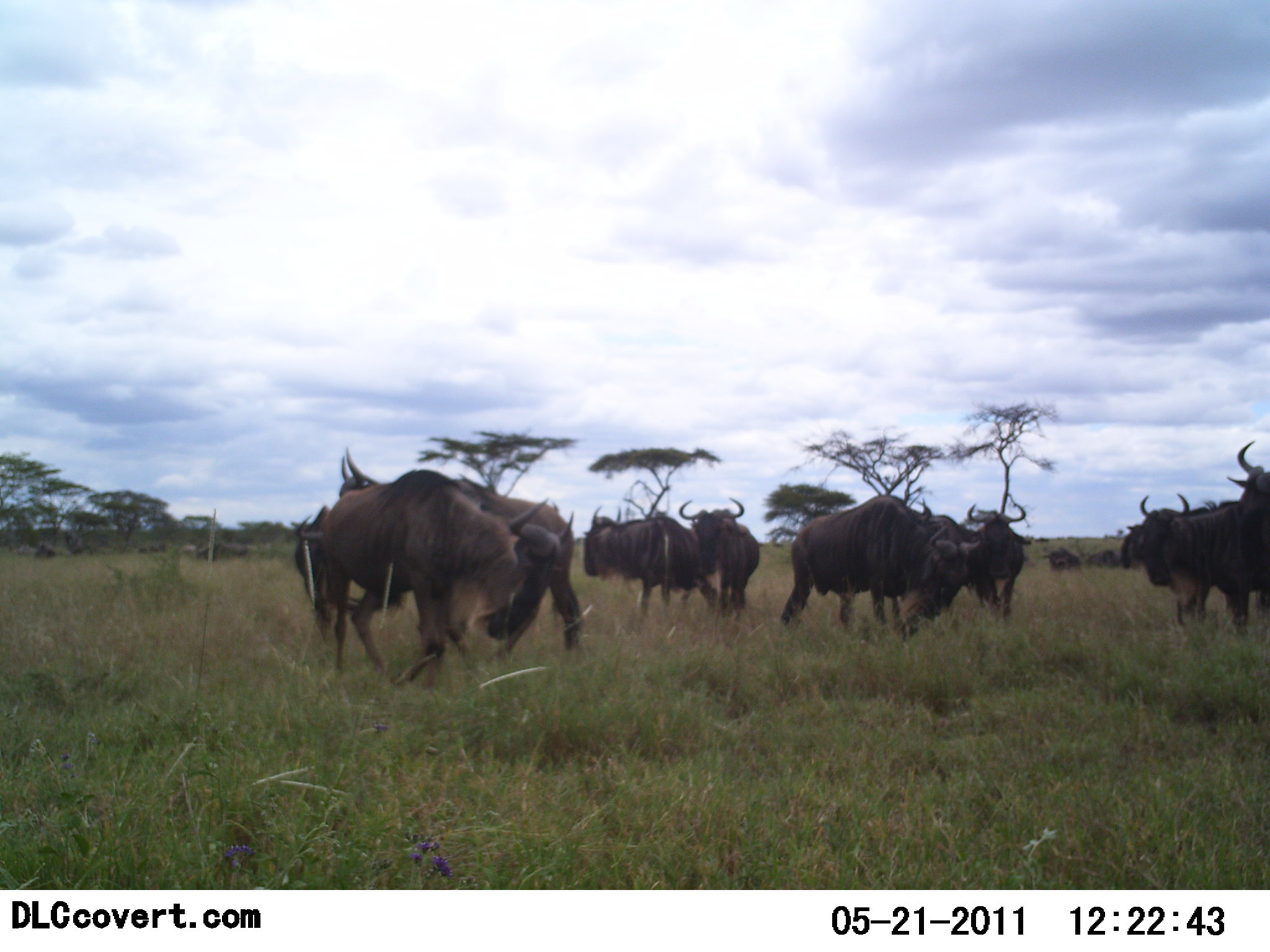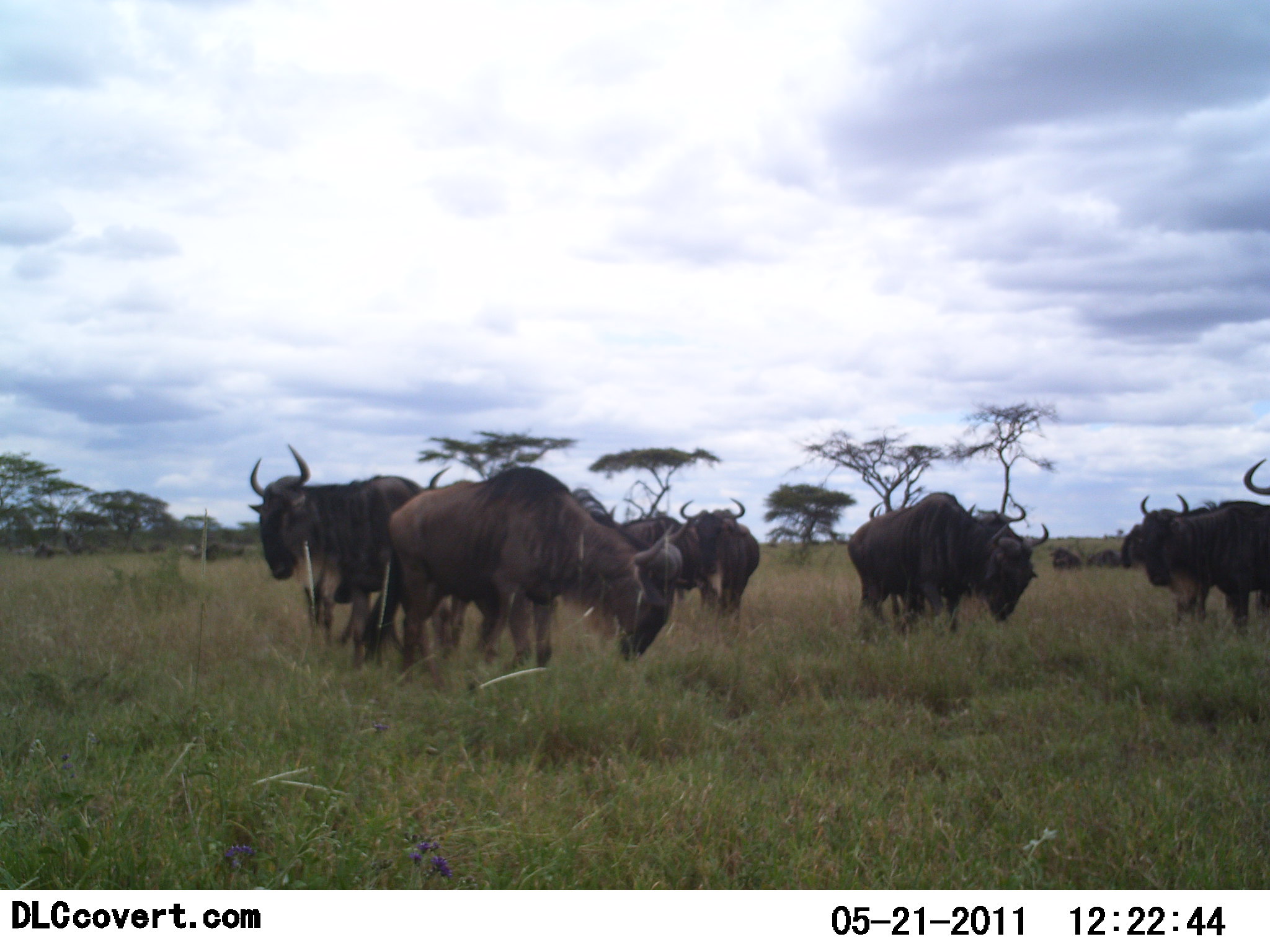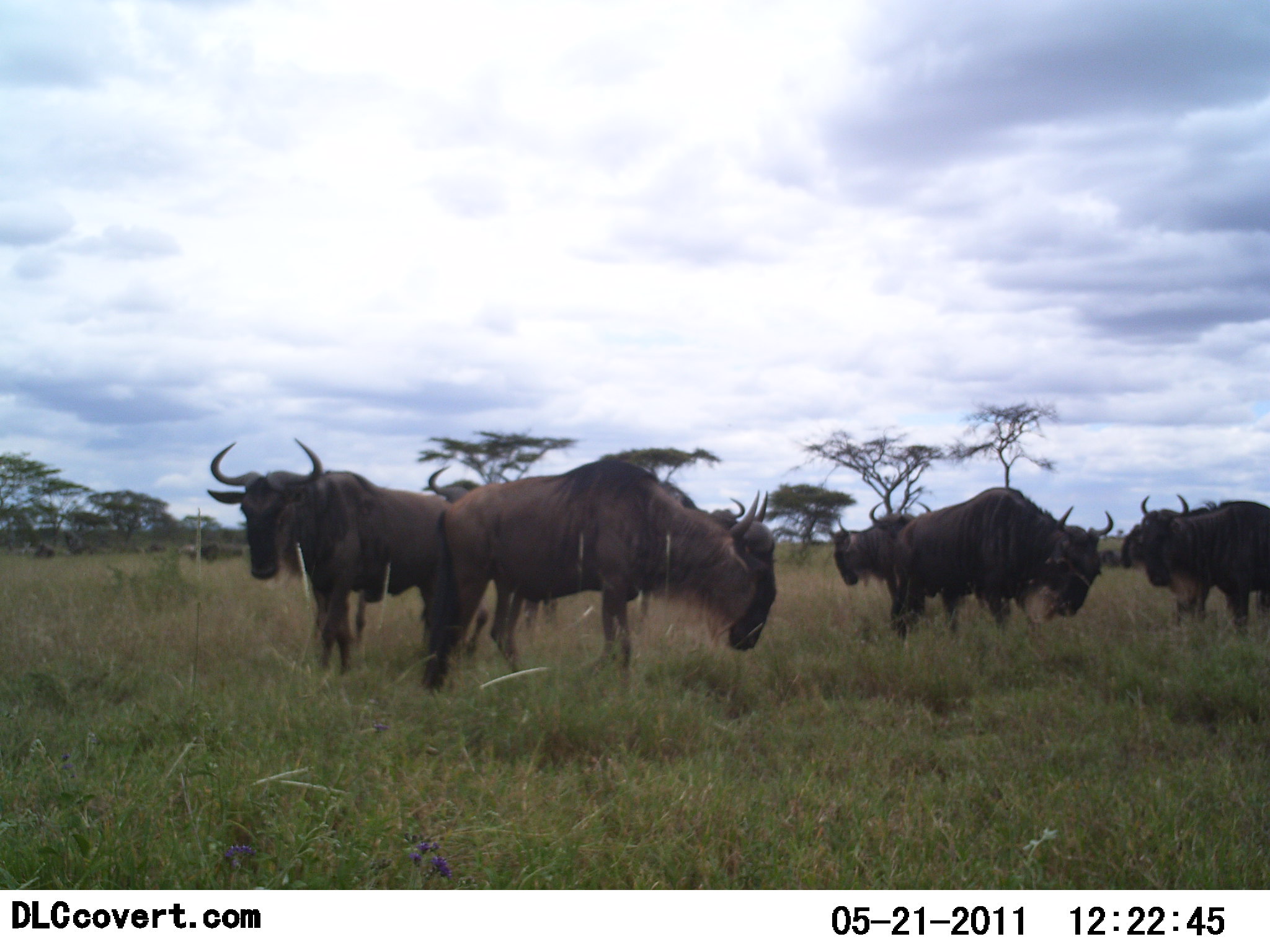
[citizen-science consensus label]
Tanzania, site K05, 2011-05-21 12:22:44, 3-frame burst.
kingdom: Animalia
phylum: Chordata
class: Mammalia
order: Artiodactyla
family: Bovidae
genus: Connochaetes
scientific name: Connochaetes taurinus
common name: blue wildebeest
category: wildebeest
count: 11-50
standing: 75%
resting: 0%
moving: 50%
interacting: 17%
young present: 0%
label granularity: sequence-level